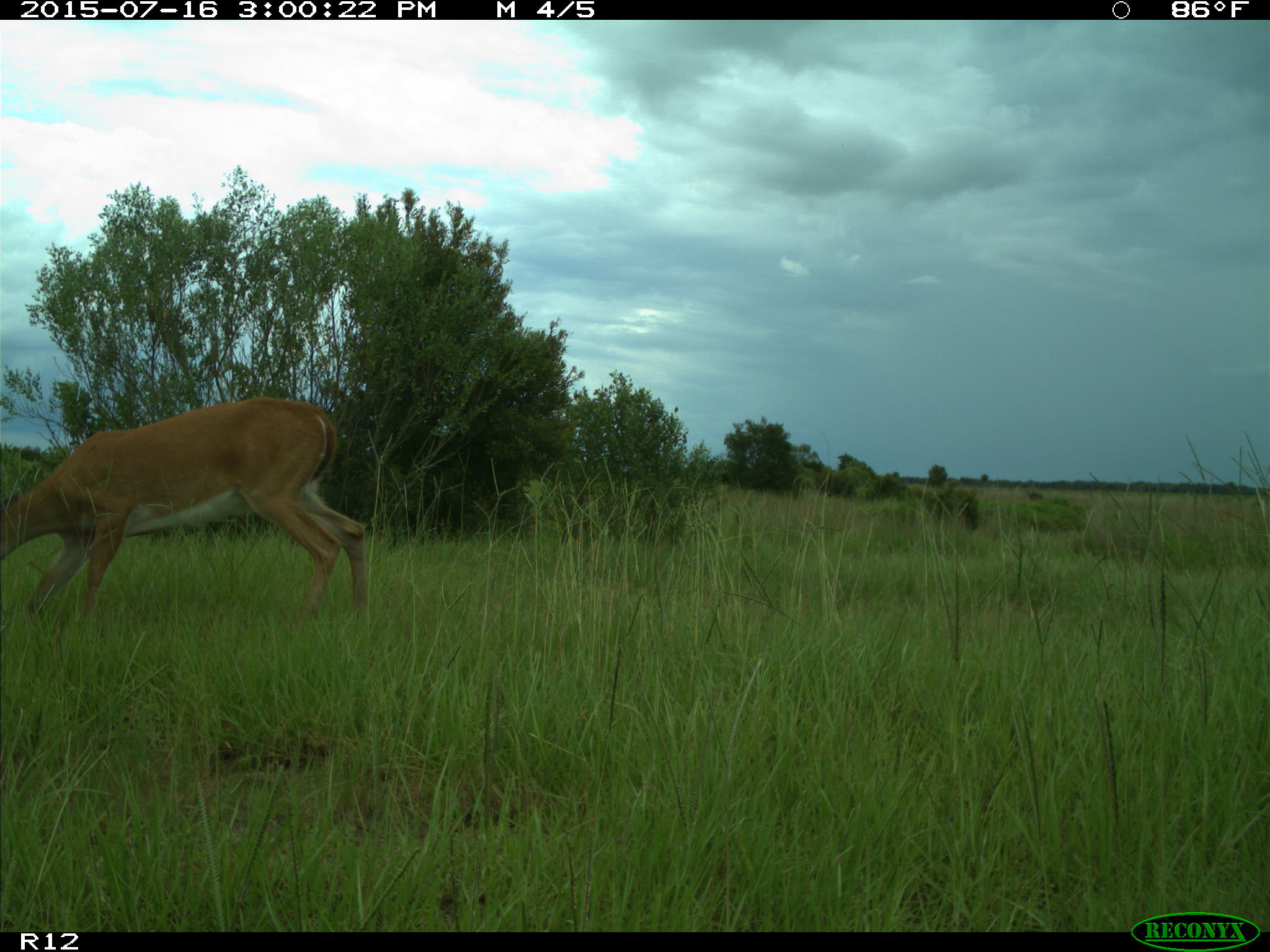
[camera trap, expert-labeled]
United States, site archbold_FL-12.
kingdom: Animalia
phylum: Chordata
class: Mammalia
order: Artiodactyla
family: Cervidae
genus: Odocoileus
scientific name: Odocoileus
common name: deer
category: unidentified deer